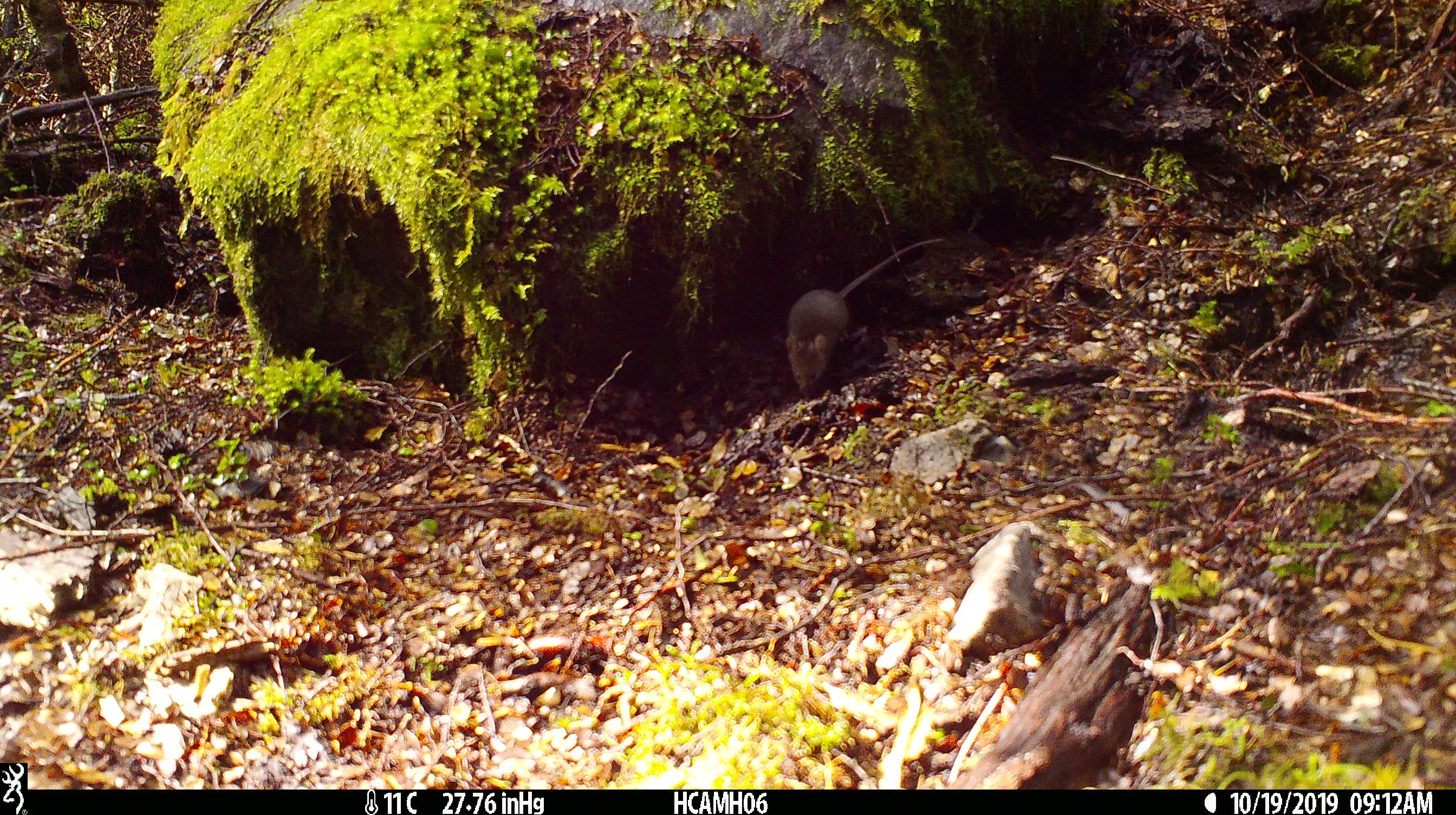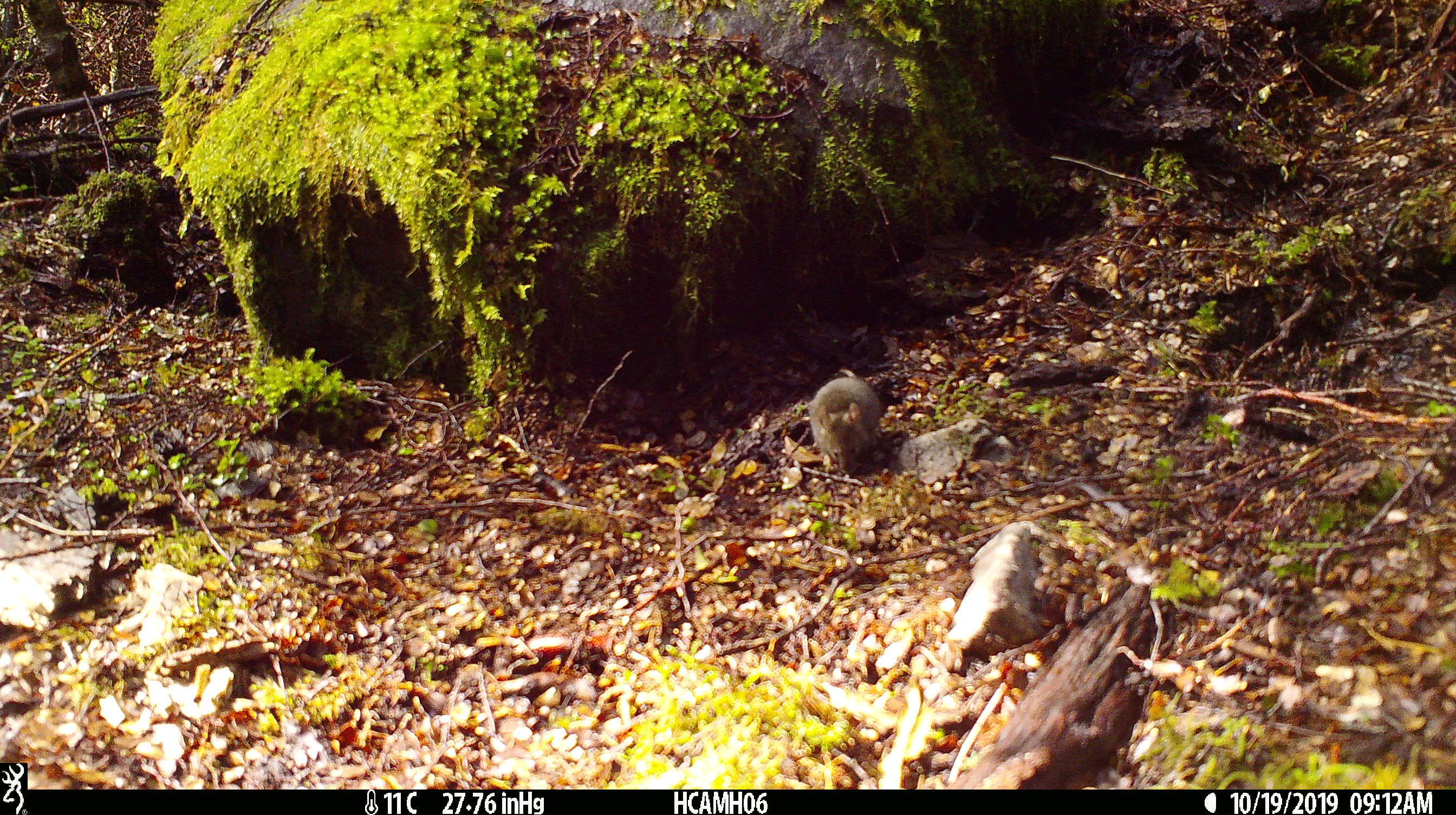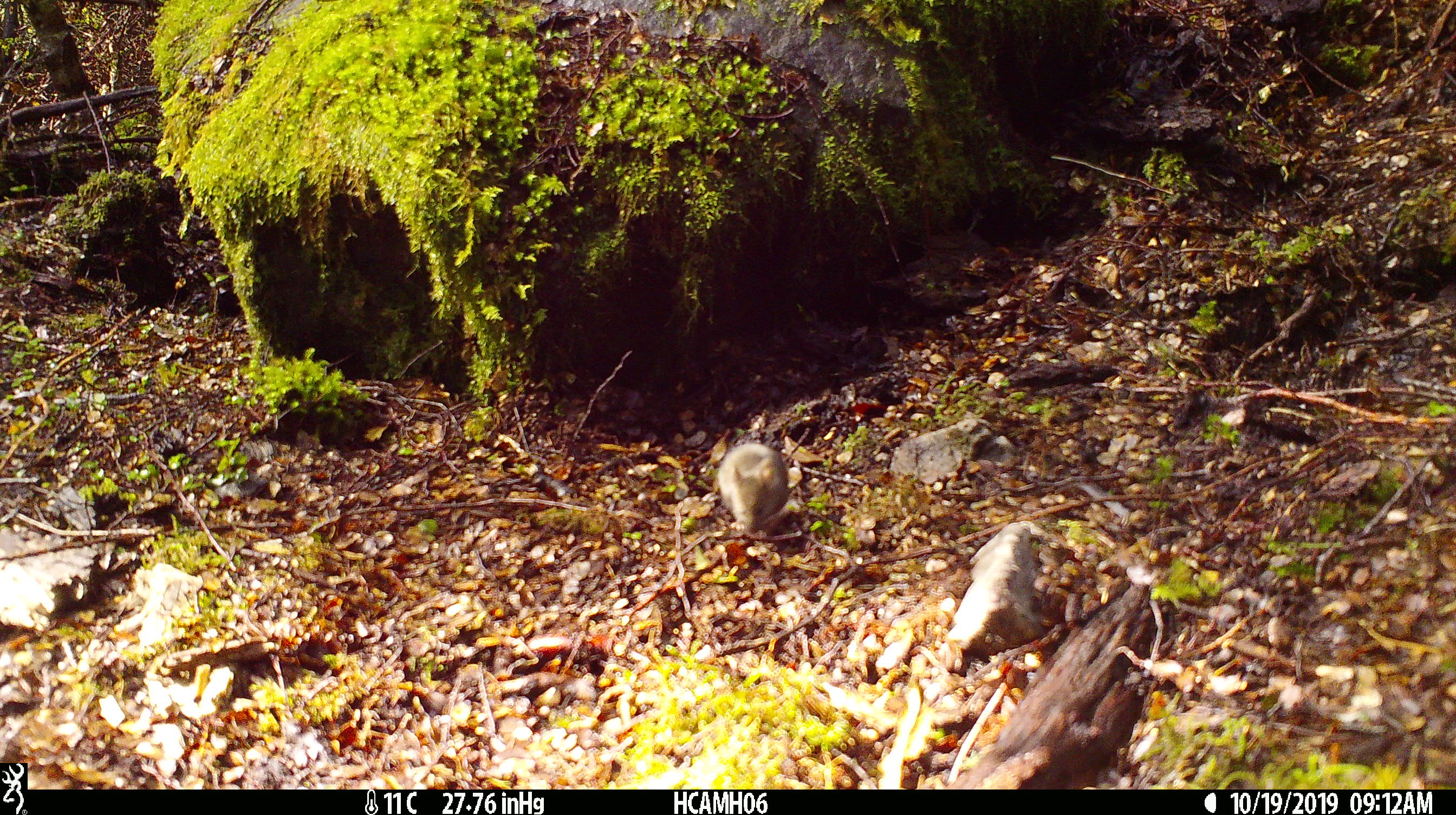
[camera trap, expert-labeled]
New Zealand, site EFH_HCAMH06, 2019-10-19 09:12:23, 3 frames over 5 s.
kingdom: Animalia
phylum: Chordata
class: Mammalia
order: Rodentia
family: Muridae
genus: Mus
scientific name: Mus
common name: mouse